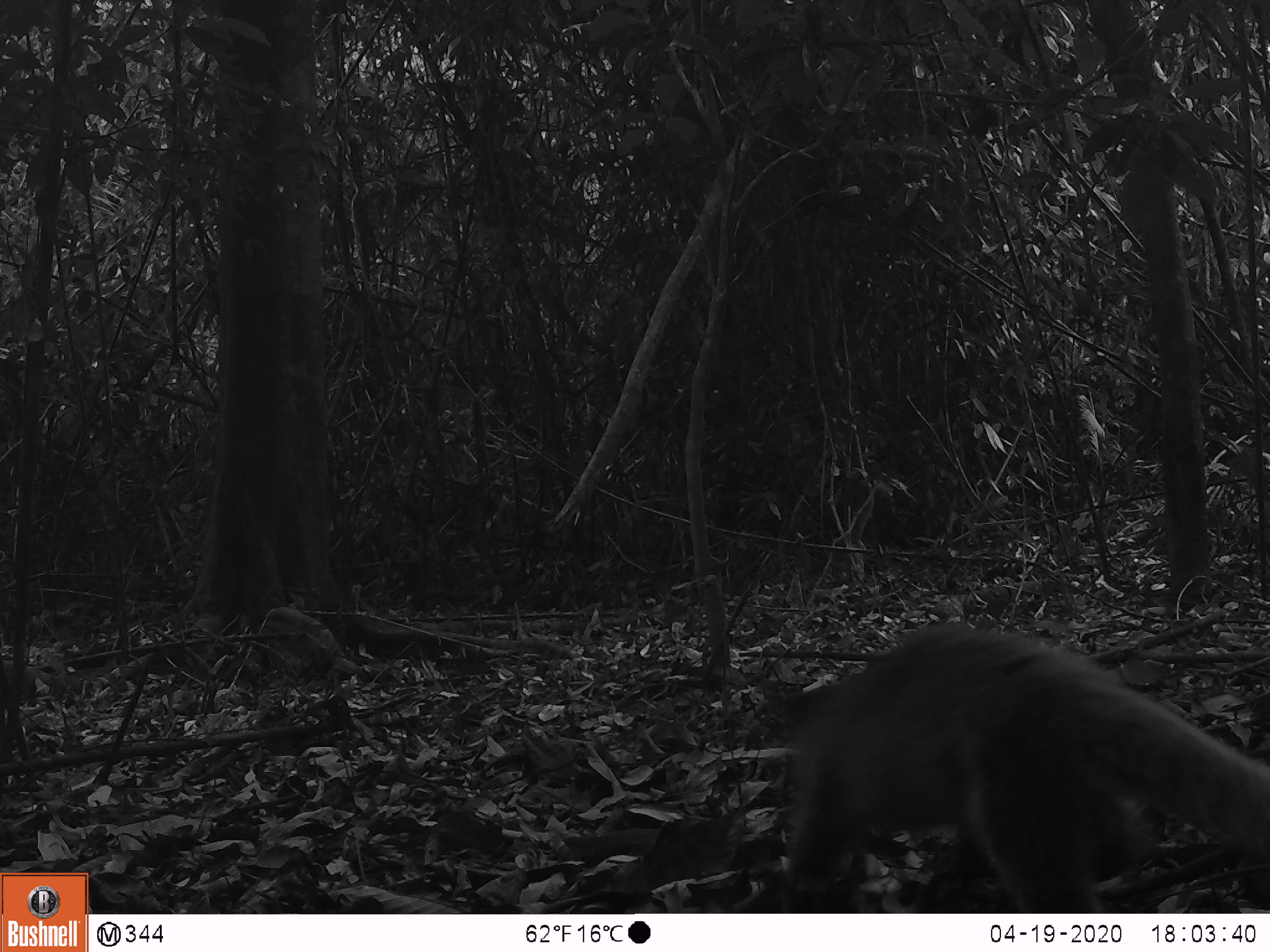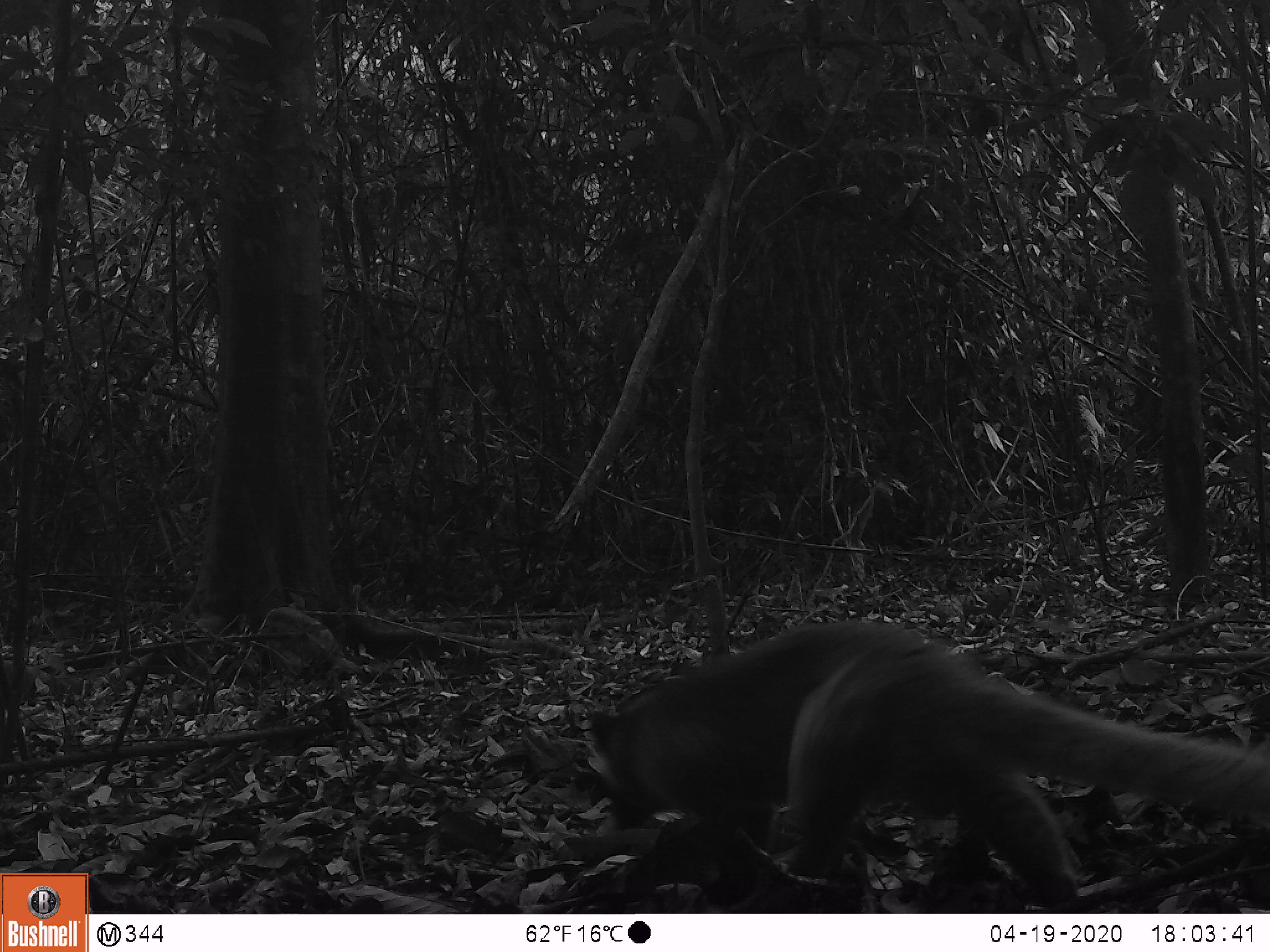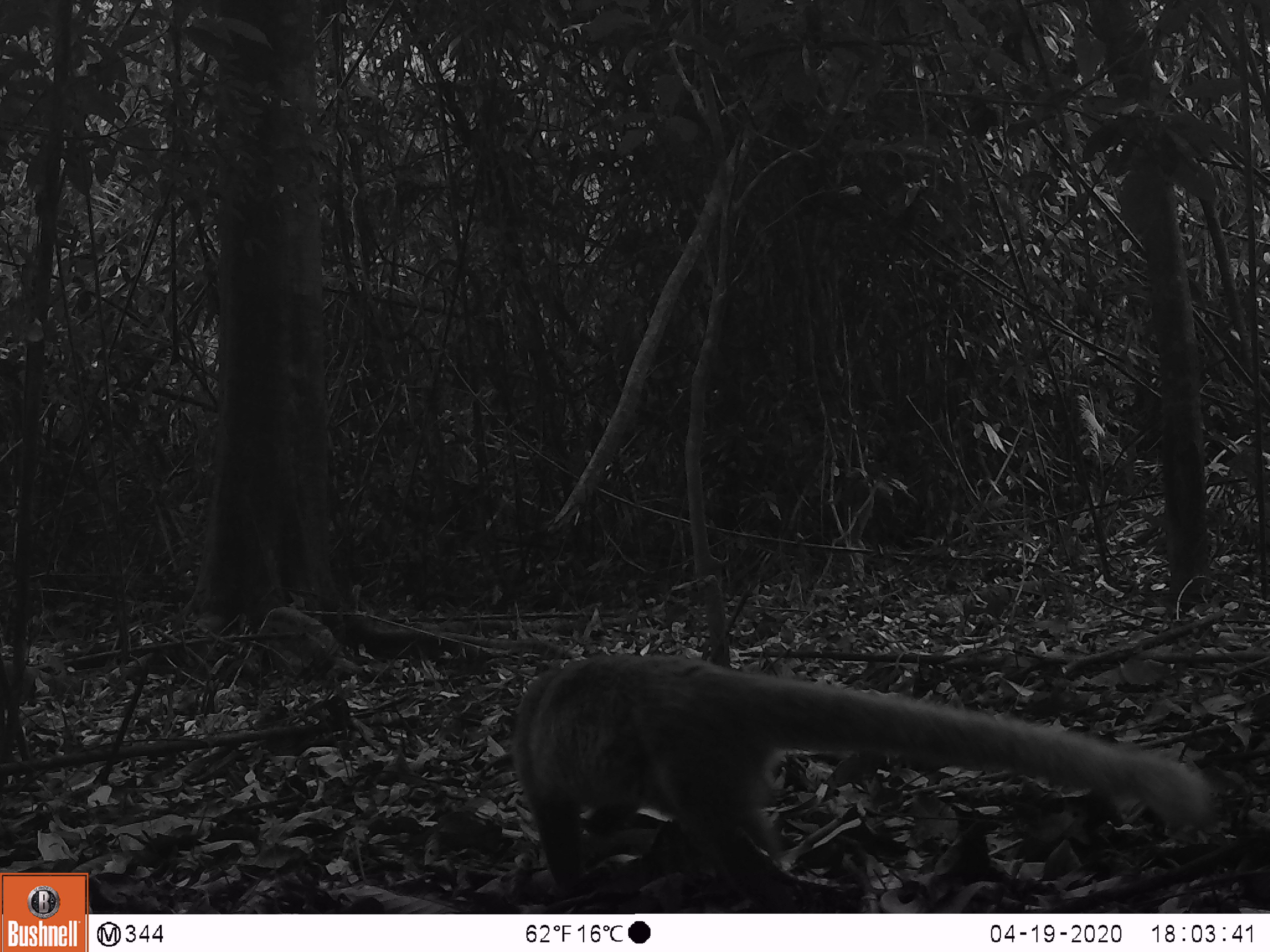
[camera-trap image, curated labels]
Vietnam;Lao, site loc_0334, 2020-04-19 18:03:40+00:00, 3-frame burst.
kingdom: Animalia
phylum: Chordata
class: Mammalia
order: Carnivora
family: Viverridae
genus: Paguma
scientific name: Paguma larvata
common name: masked palm civet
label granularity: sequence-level